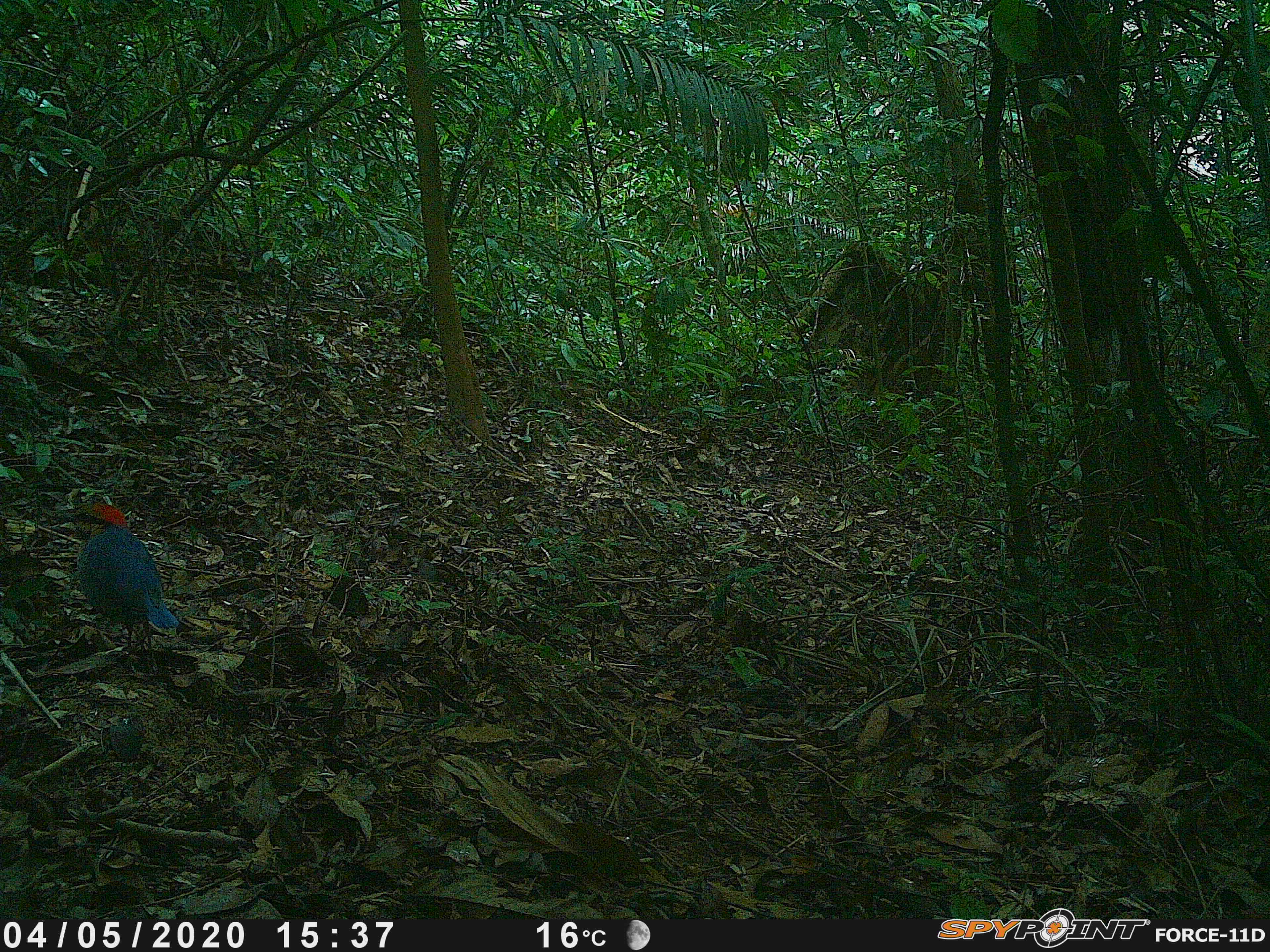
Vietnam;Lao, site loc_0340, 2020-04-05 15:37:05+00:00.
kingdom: Animalia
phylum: Chordata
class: Aves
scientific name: Aves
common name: bird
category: unidentified bird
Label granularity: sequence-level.